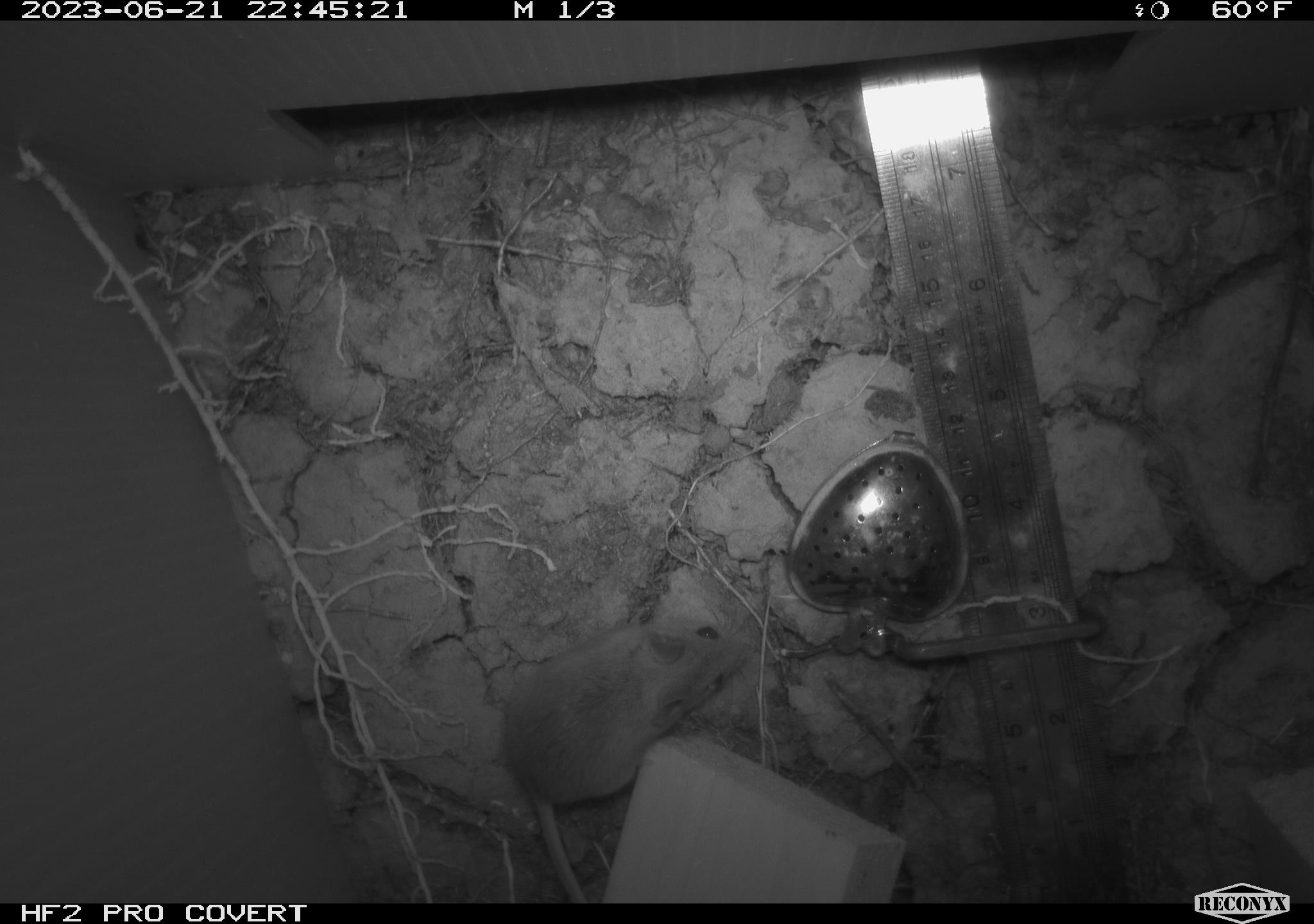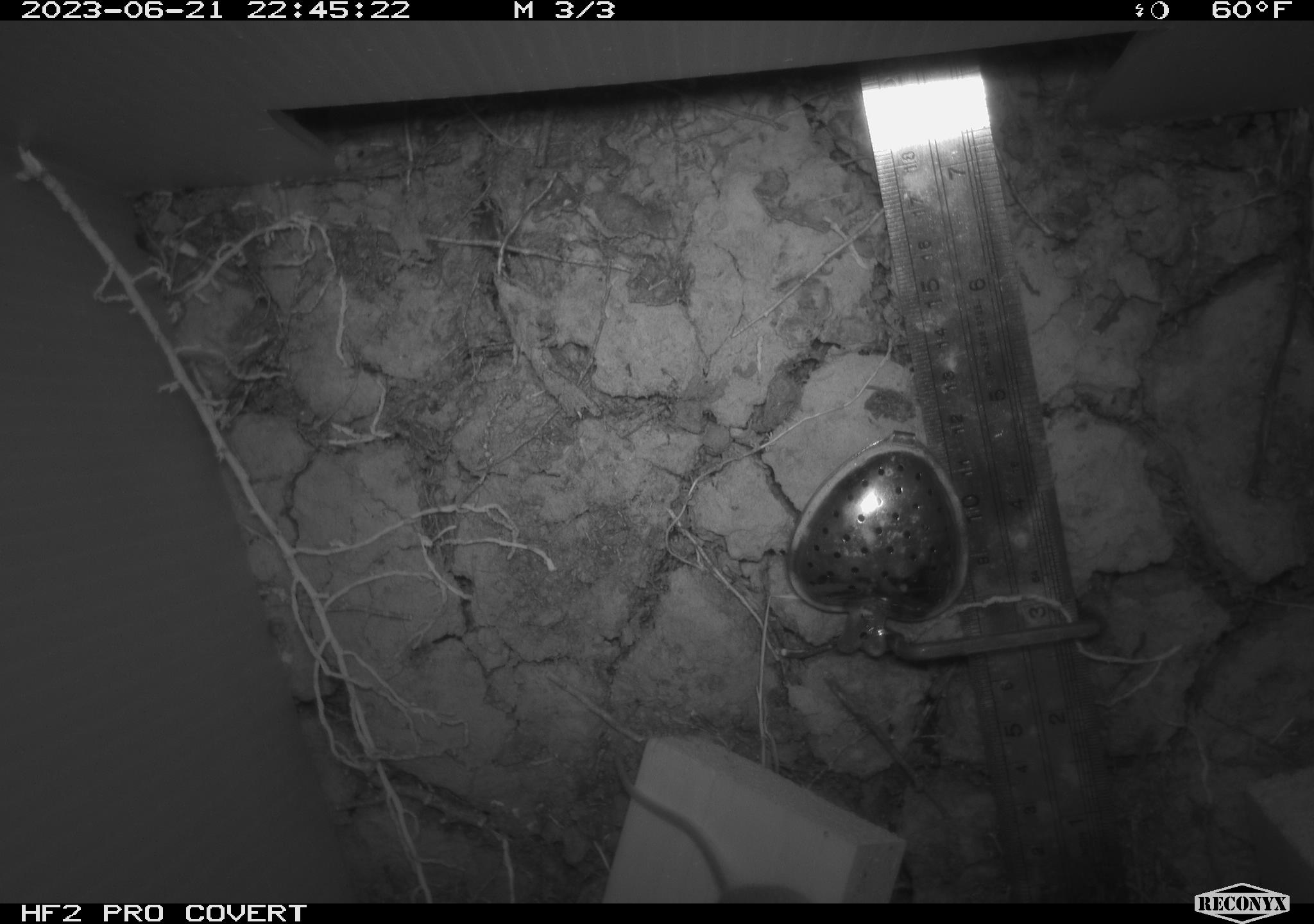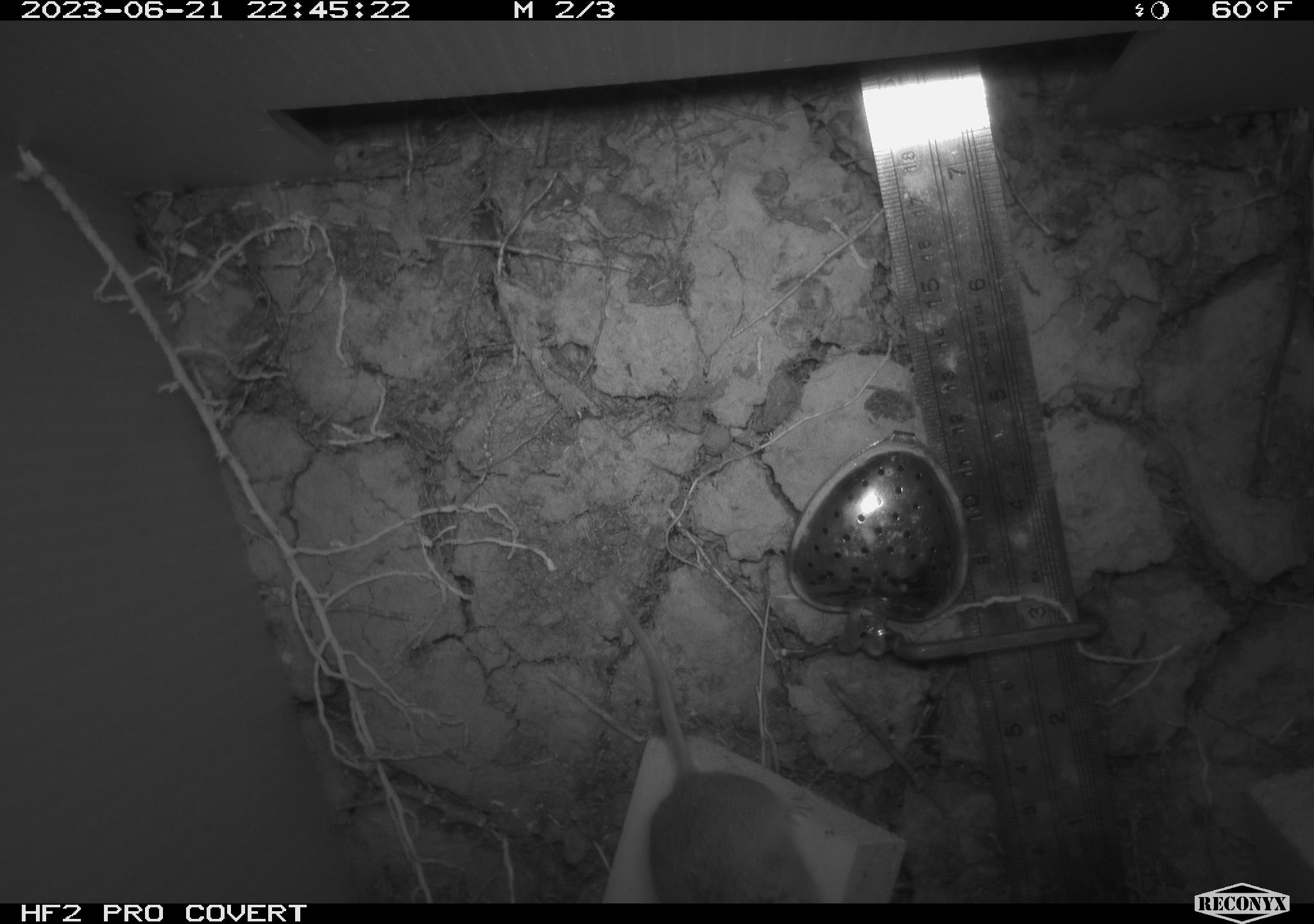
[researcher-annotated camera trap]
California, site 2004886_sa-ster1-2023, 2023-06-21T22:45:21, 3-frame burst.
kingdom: Animalia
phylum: Chordata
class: Mammalia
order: Rodentia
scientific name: Rodentia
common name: mouse species